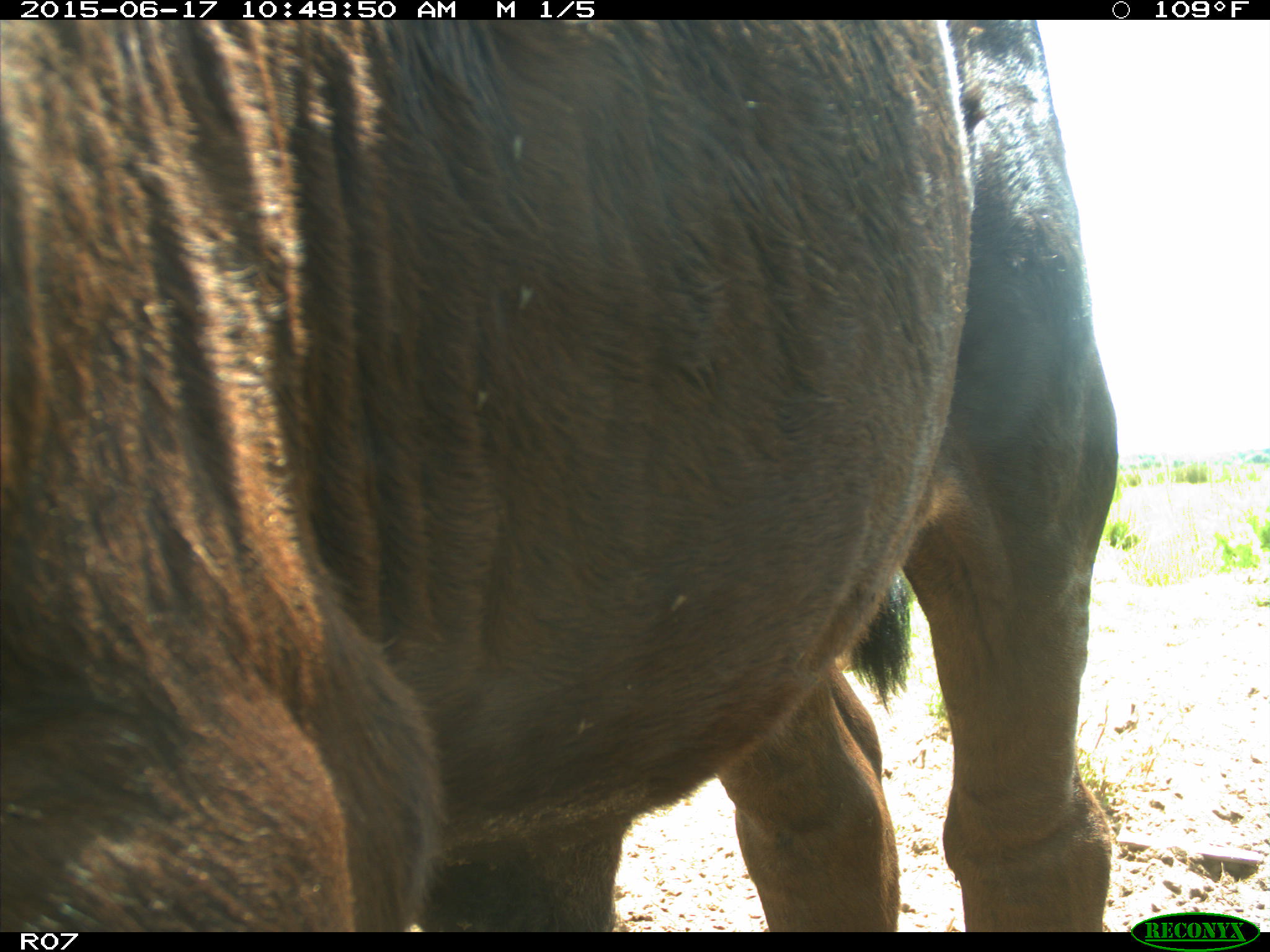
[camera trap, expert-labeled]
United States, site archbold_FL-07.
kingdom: Animalia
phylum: Chordata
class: Mammalia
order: Artiodactyla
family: Bovidae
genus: Bos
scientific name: Bos taurus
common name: domestic cow